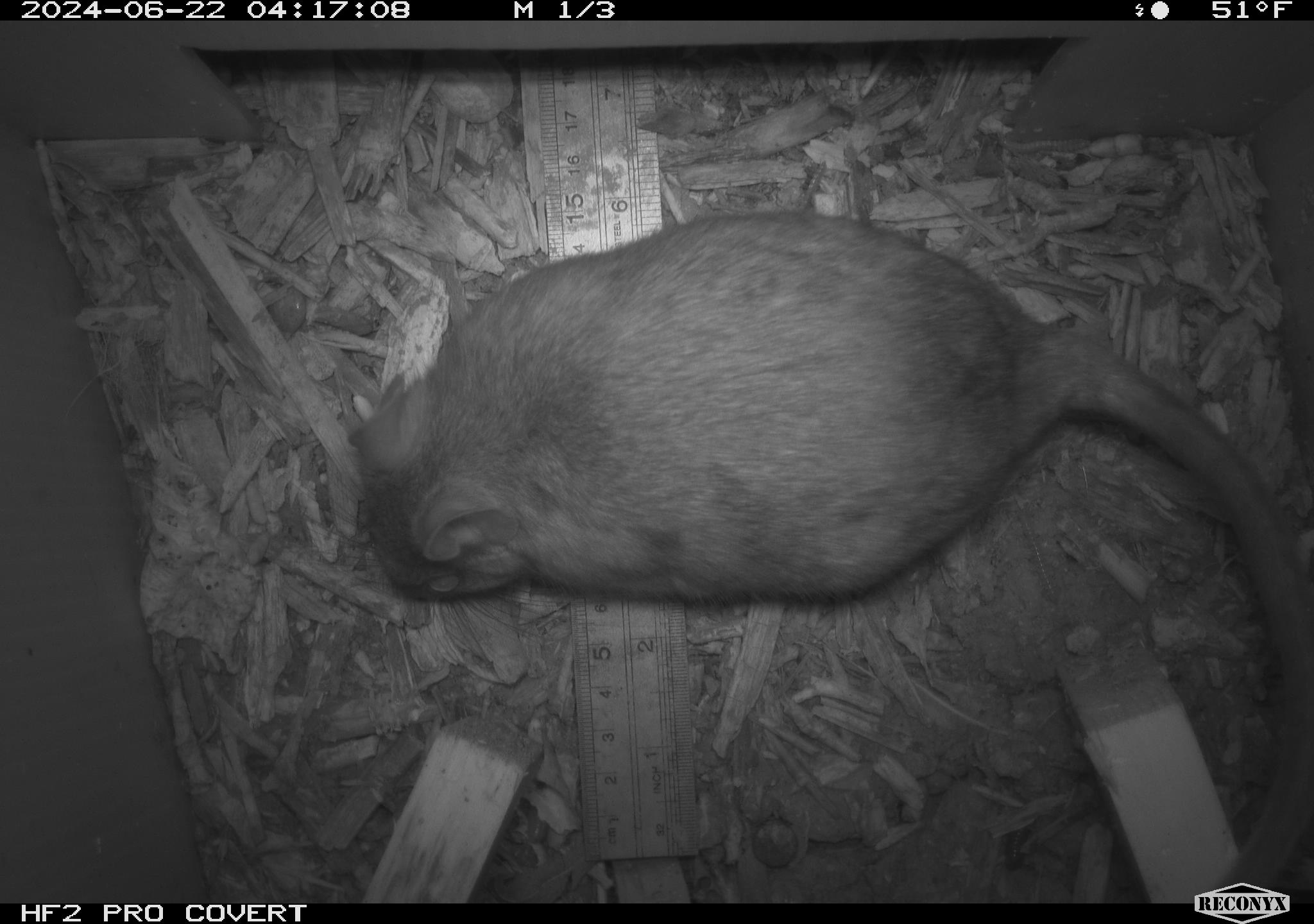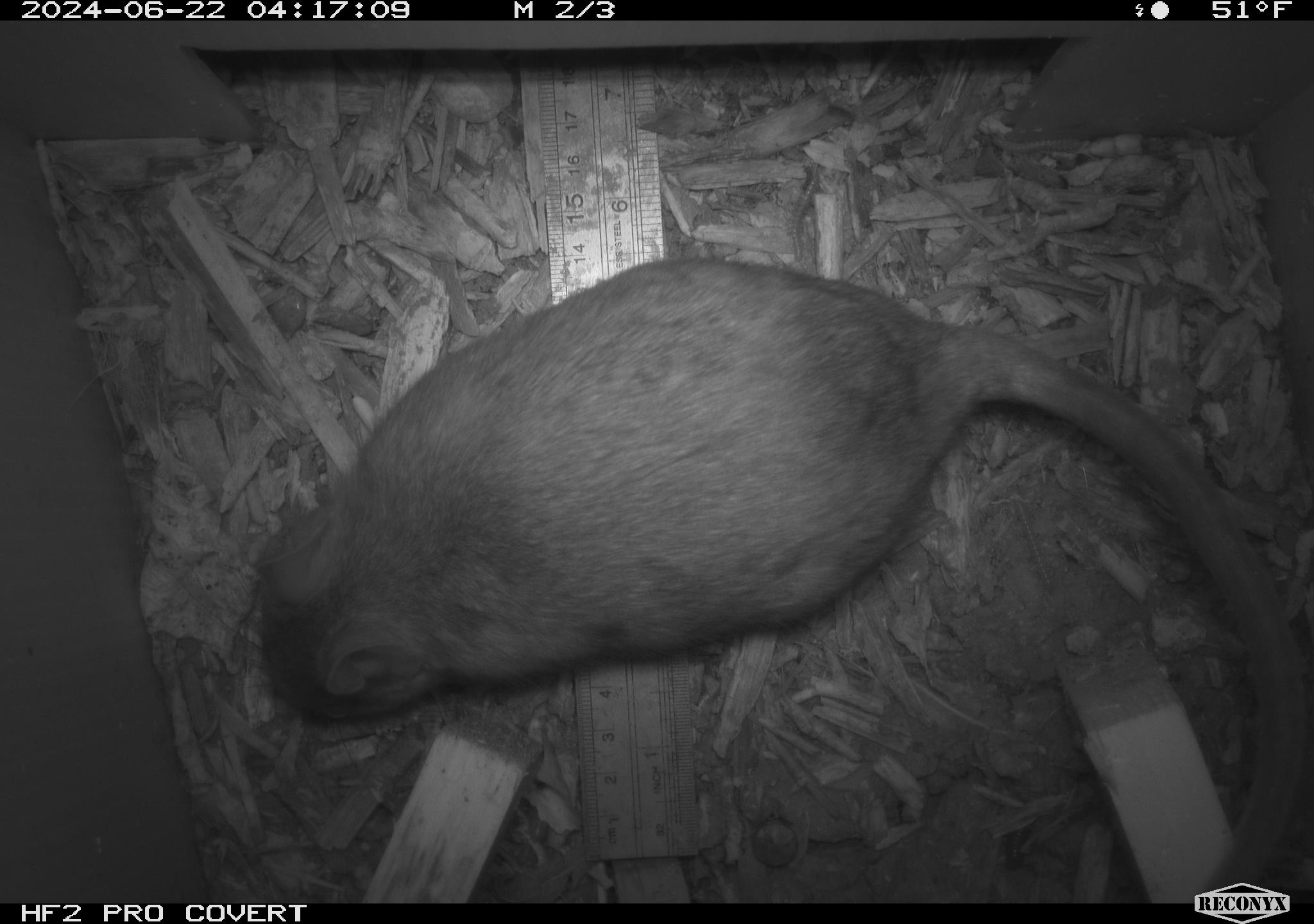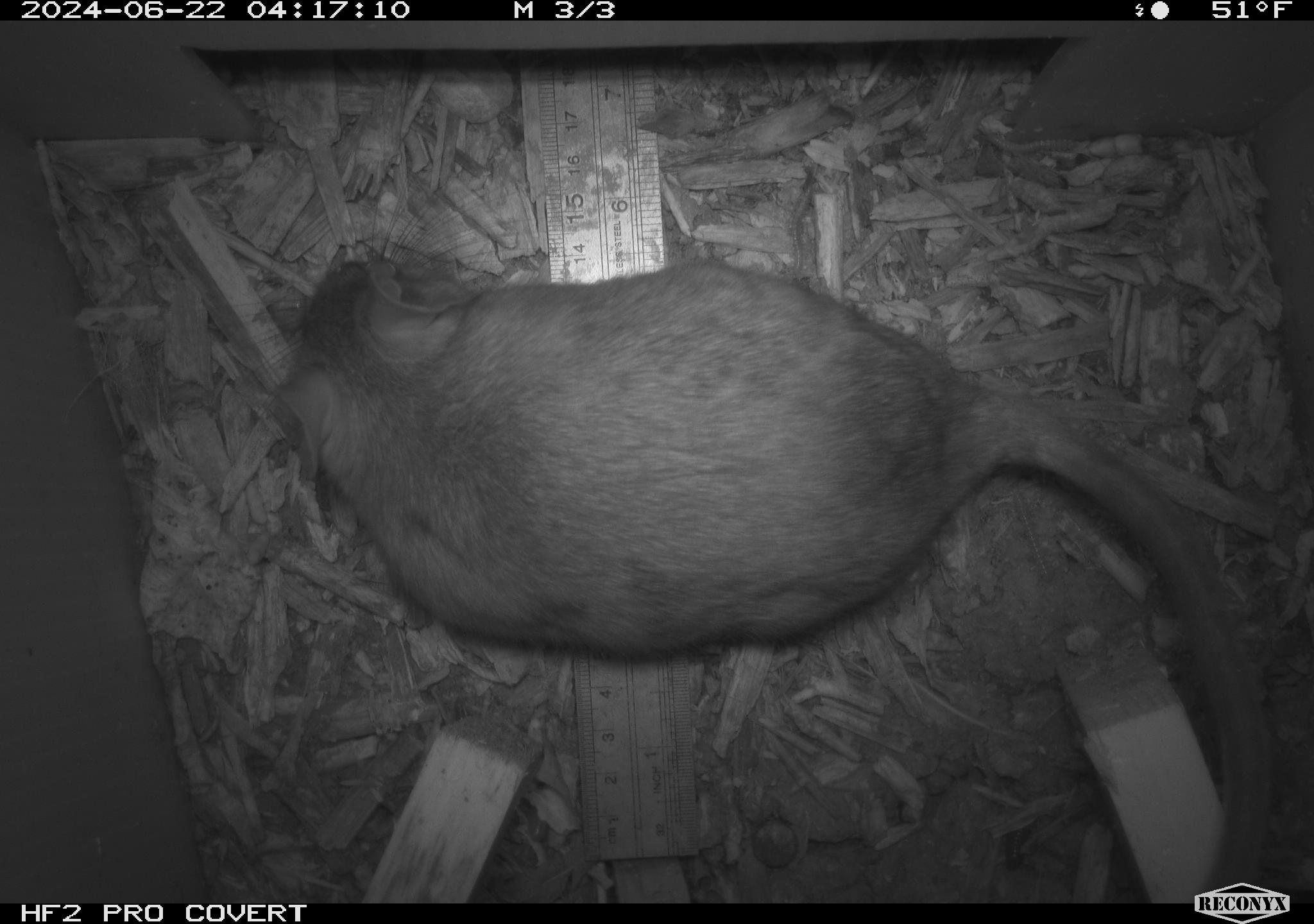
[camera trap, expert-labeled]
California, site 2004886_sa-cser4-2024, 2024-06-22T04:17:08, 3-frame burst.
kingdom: Animalia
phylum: Chordata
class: Mammalia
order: Rodentia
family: Muridae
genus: Rattus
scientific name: Rattus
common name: rat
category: rattus species